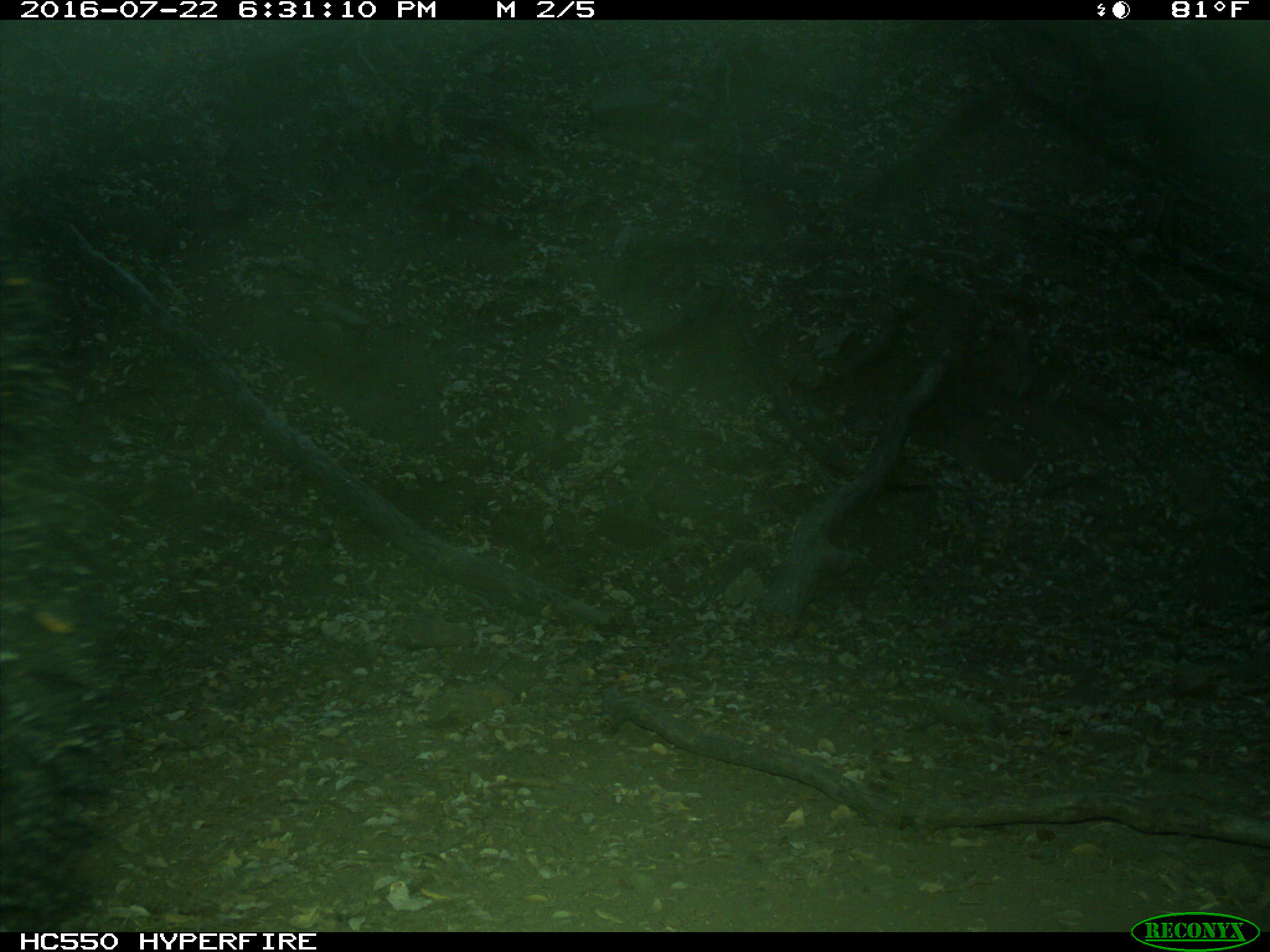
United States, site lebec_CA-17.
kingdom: Animalia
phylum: Chordata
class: Mammalia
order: Carnivora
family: Ursidae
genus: Ursus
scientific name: Ursus americanus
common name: american black bear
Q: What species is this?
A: Ursus americanus (american black bear).